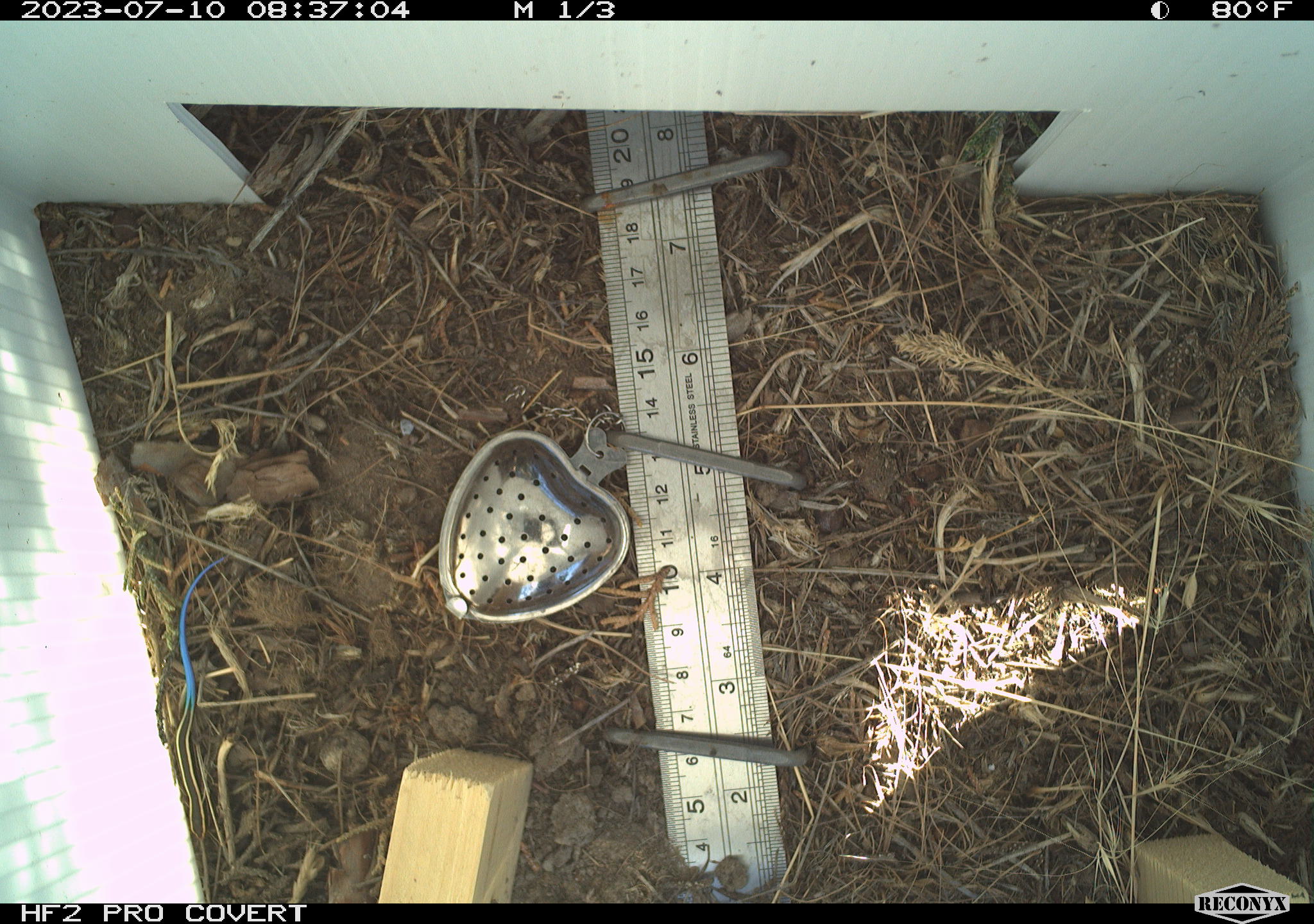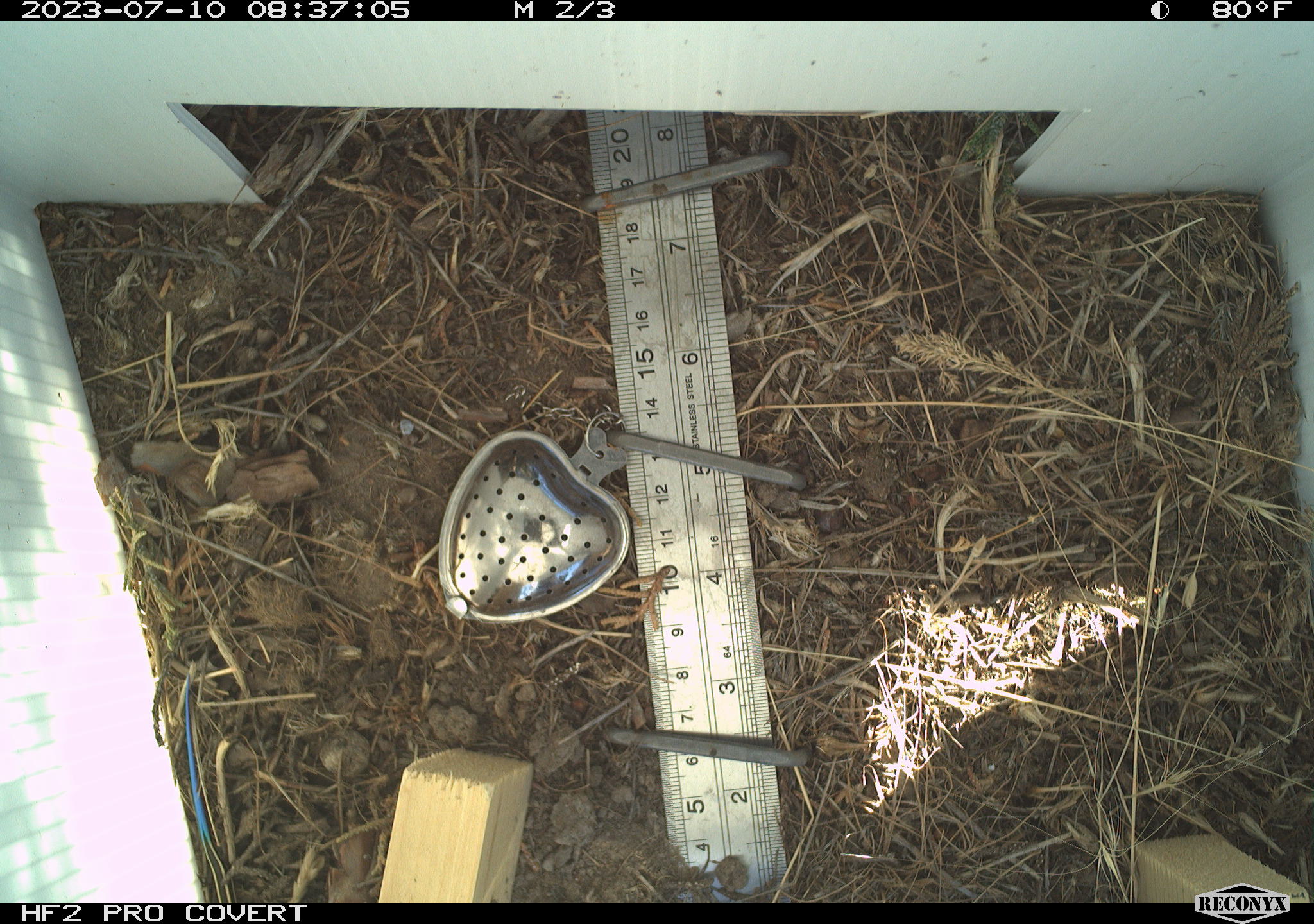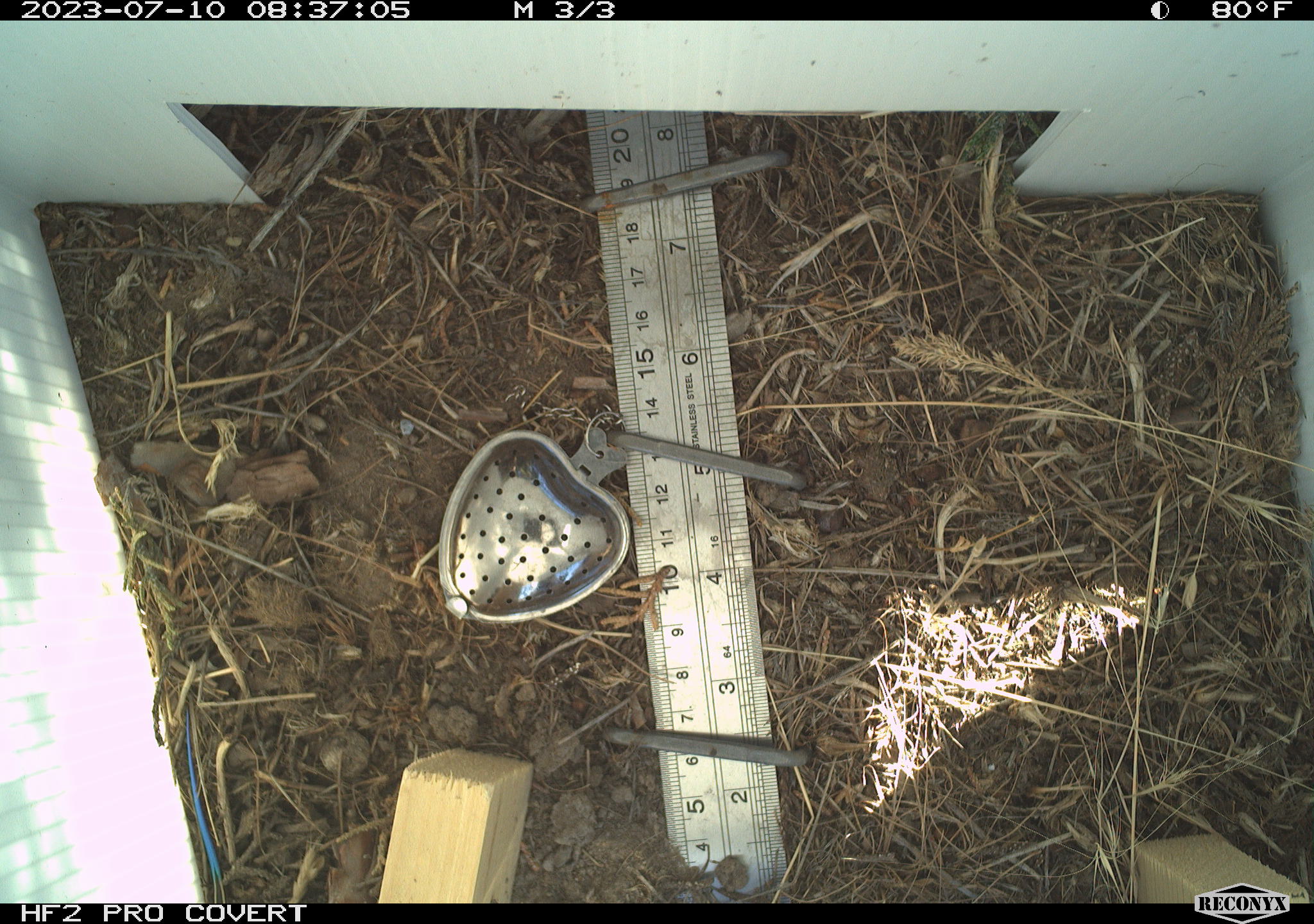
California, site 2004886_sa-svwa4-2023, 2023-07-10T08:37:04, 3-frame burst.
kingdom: Animalia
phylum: Chordata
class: Reptilia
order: Squamata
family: Scincidae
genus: Plestiodon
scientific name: Plestiodon skiltonianus skiltonianus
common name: skilton's skink